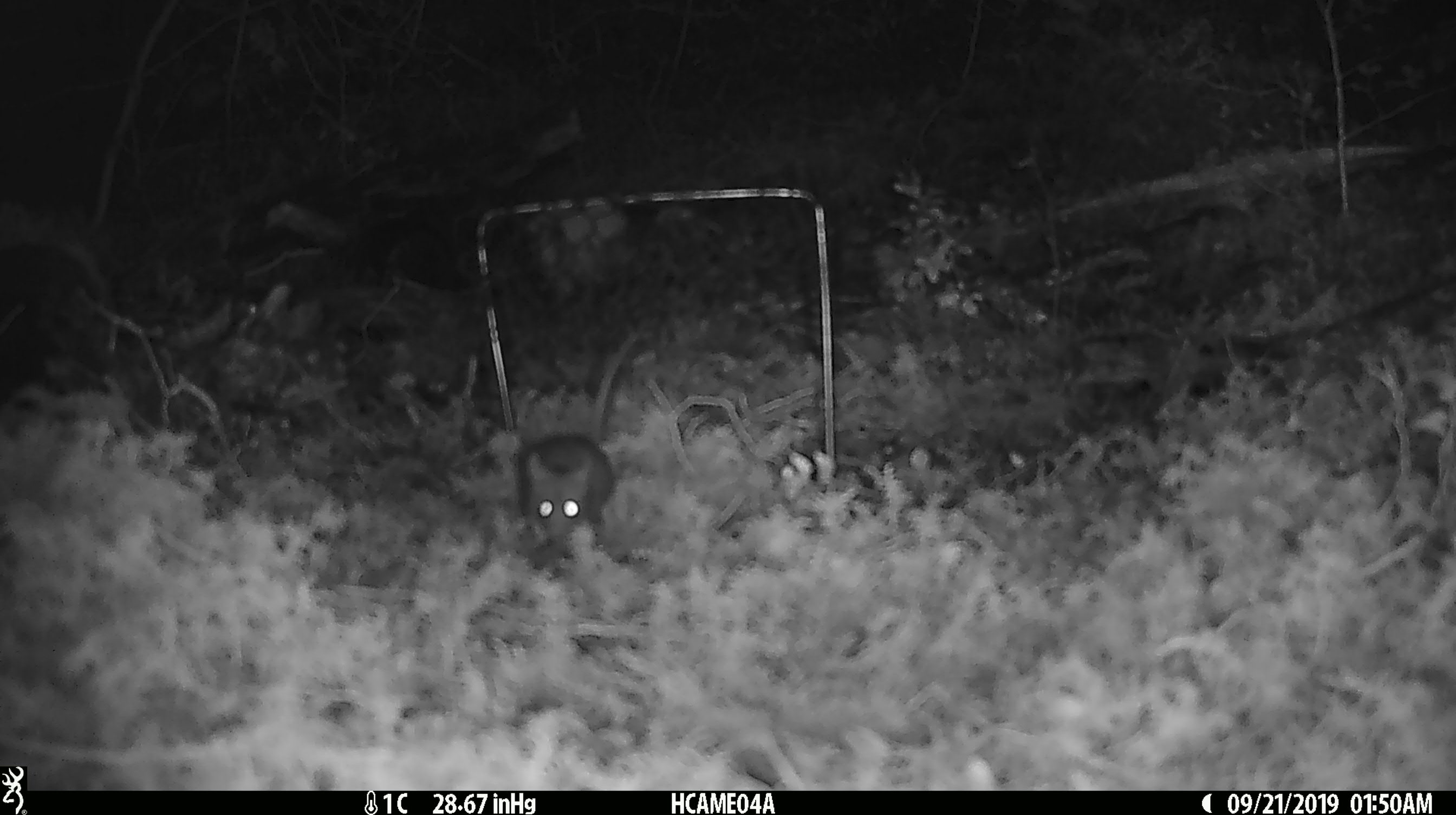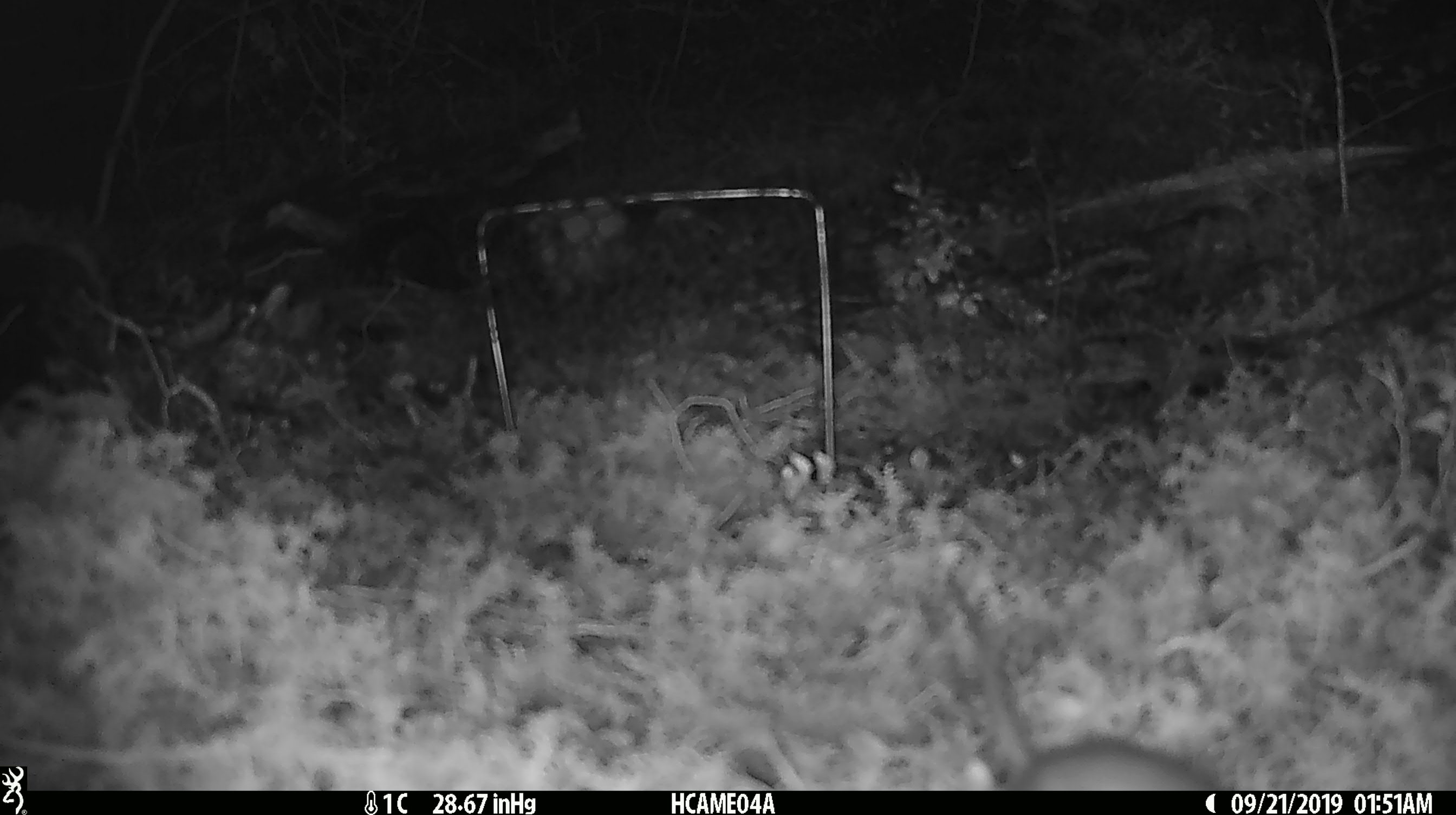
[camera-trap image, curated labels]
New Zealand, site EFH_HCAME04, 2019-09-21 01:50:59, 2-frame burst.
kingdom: Animalia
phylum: Chordata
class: Mammalia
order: Rodentia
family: Muridae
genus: Mus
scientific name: Mus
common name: mouse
Mouse (Mus).